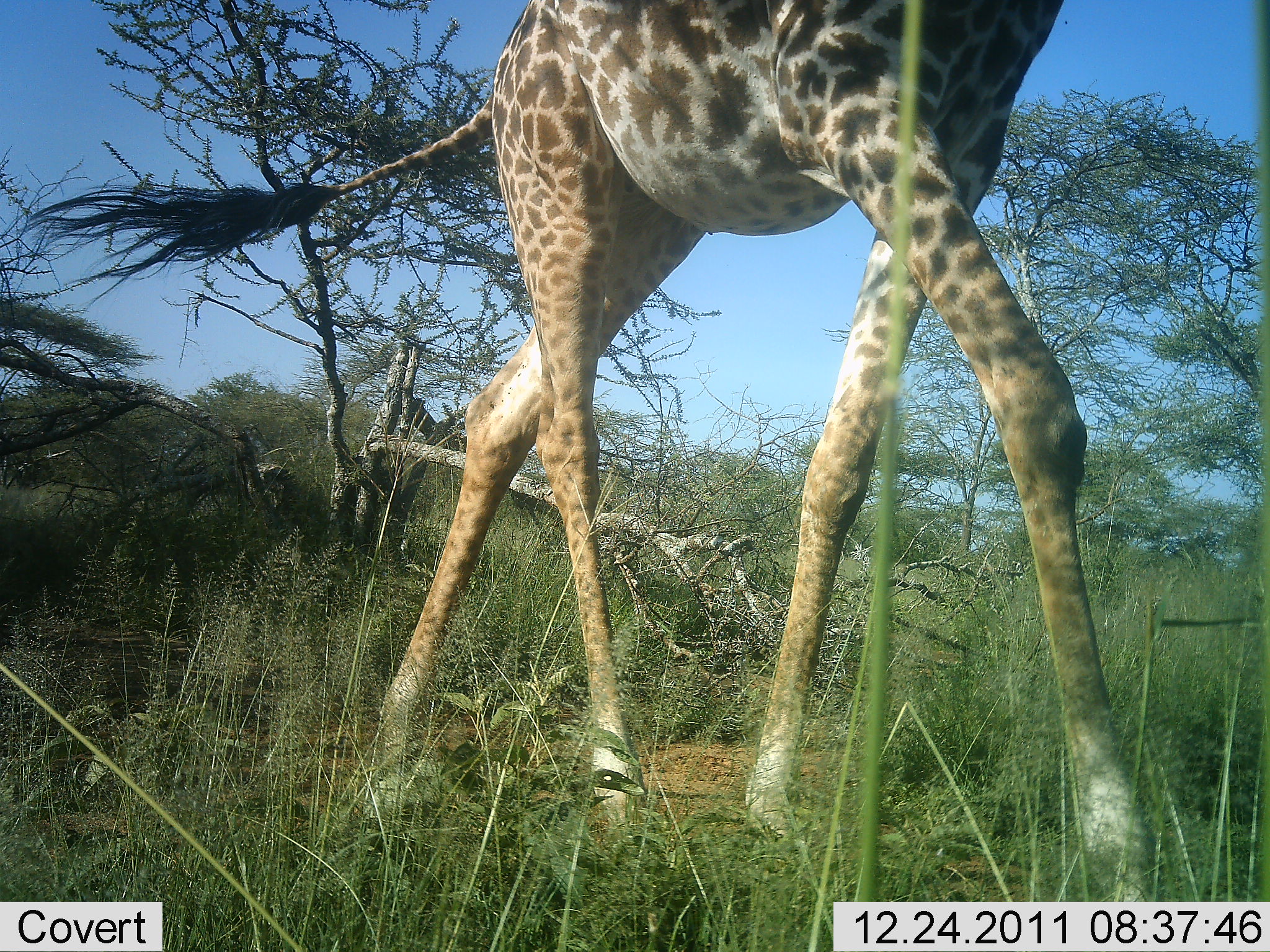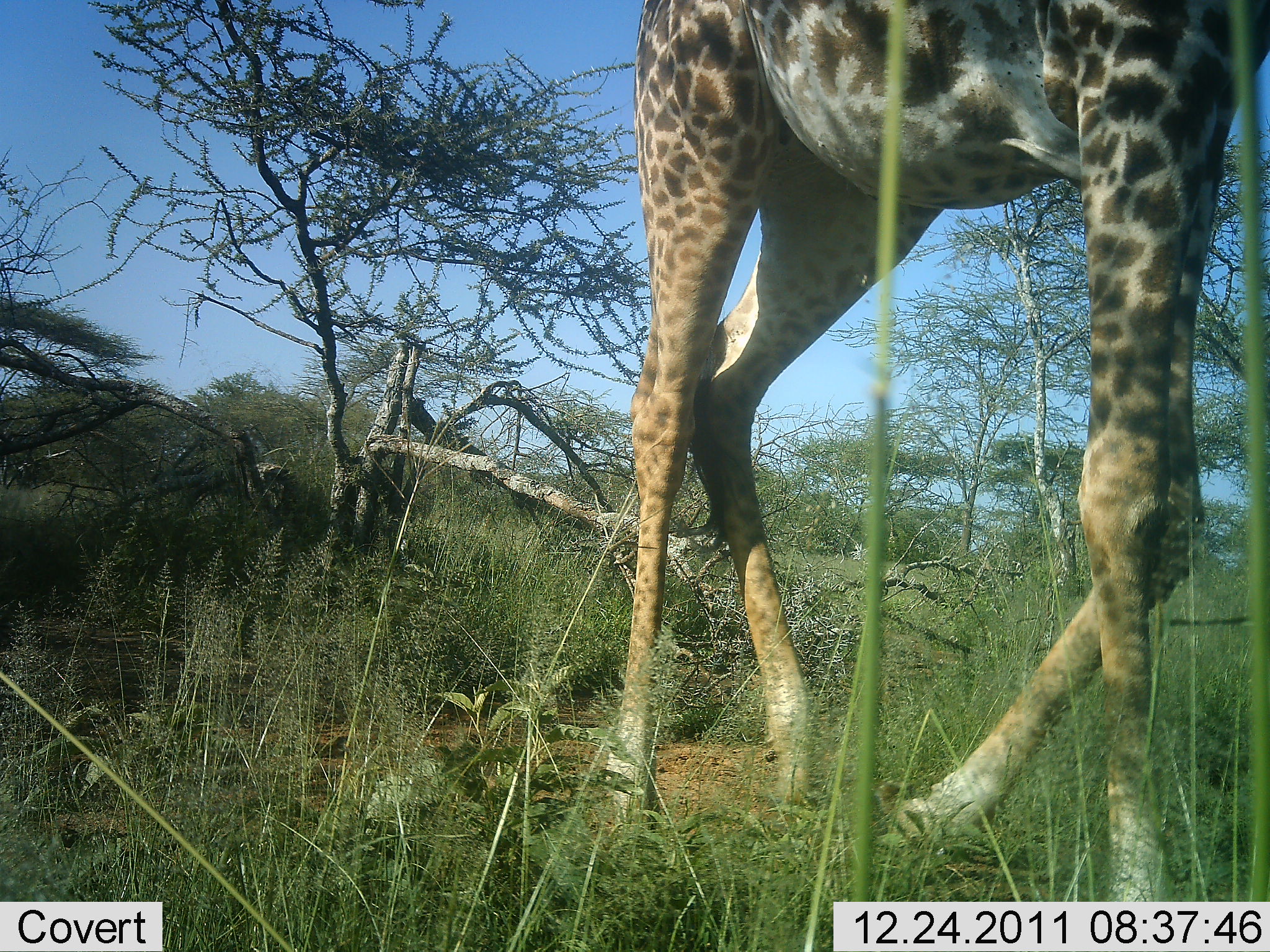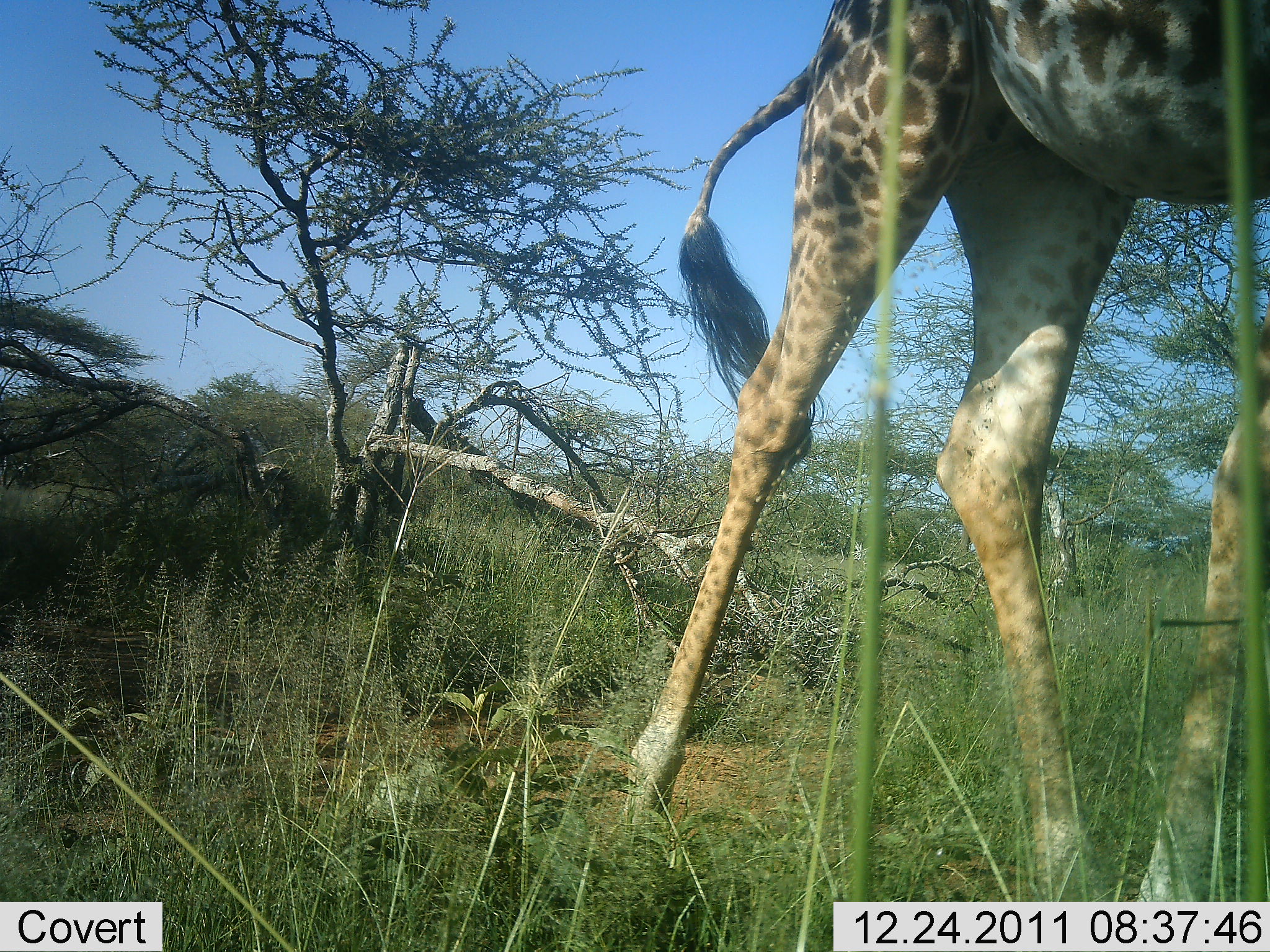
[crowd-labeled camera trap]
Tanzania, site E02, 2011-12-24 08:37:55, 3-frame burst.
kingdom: Animalia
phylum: Chordata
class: Mammalia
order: Artiodactyla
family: Giraffidae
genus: Giraffa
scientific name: Giraffa camelopardalis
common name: giraffe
Giraffe (Giraffa camelopardalis), count 1. Behavior (volunteer vote fractions): standing 0%, resting 0%, moving 100%, interacting 0%. Young present (vote fraction): 0%. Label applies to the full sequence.